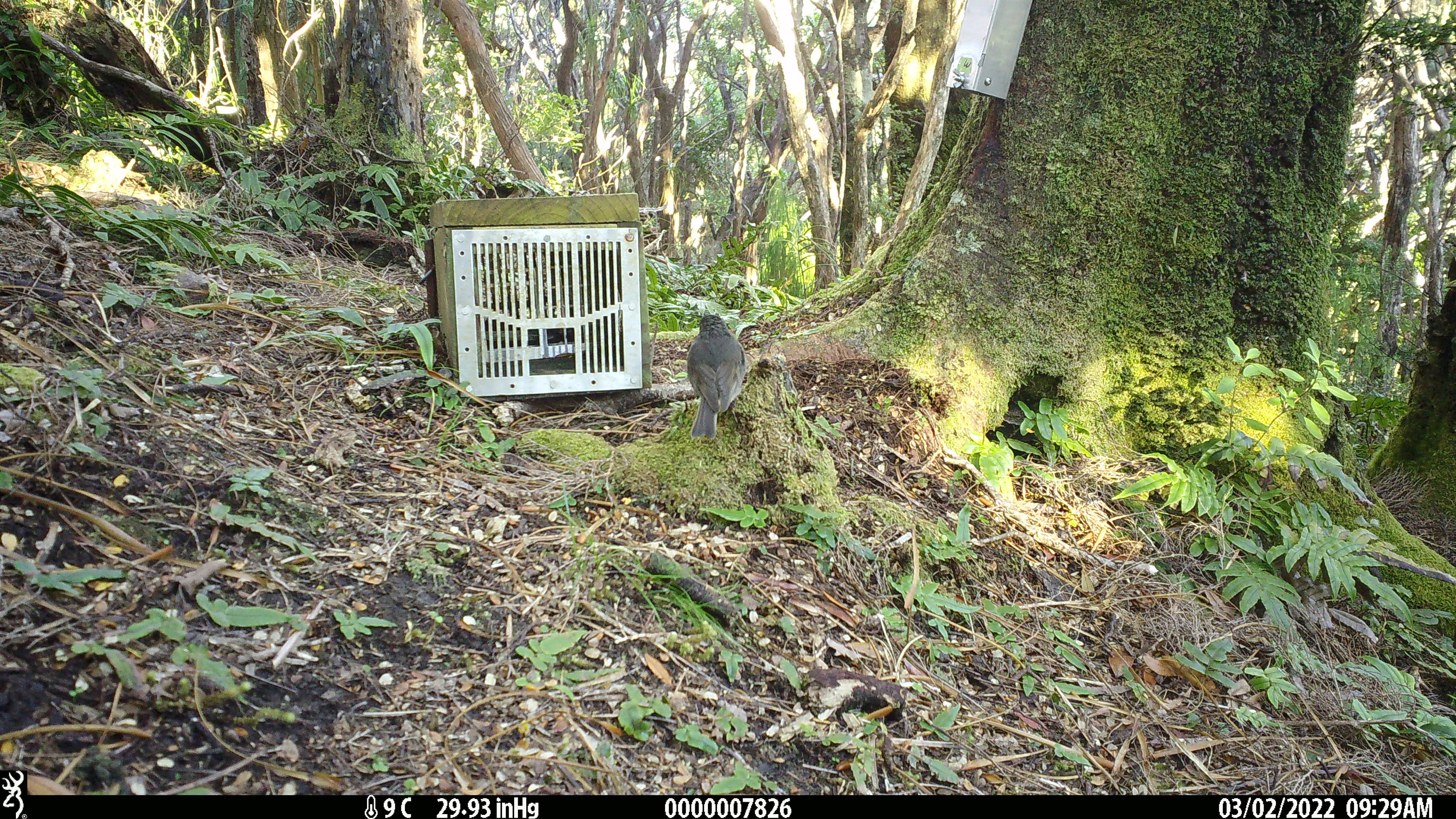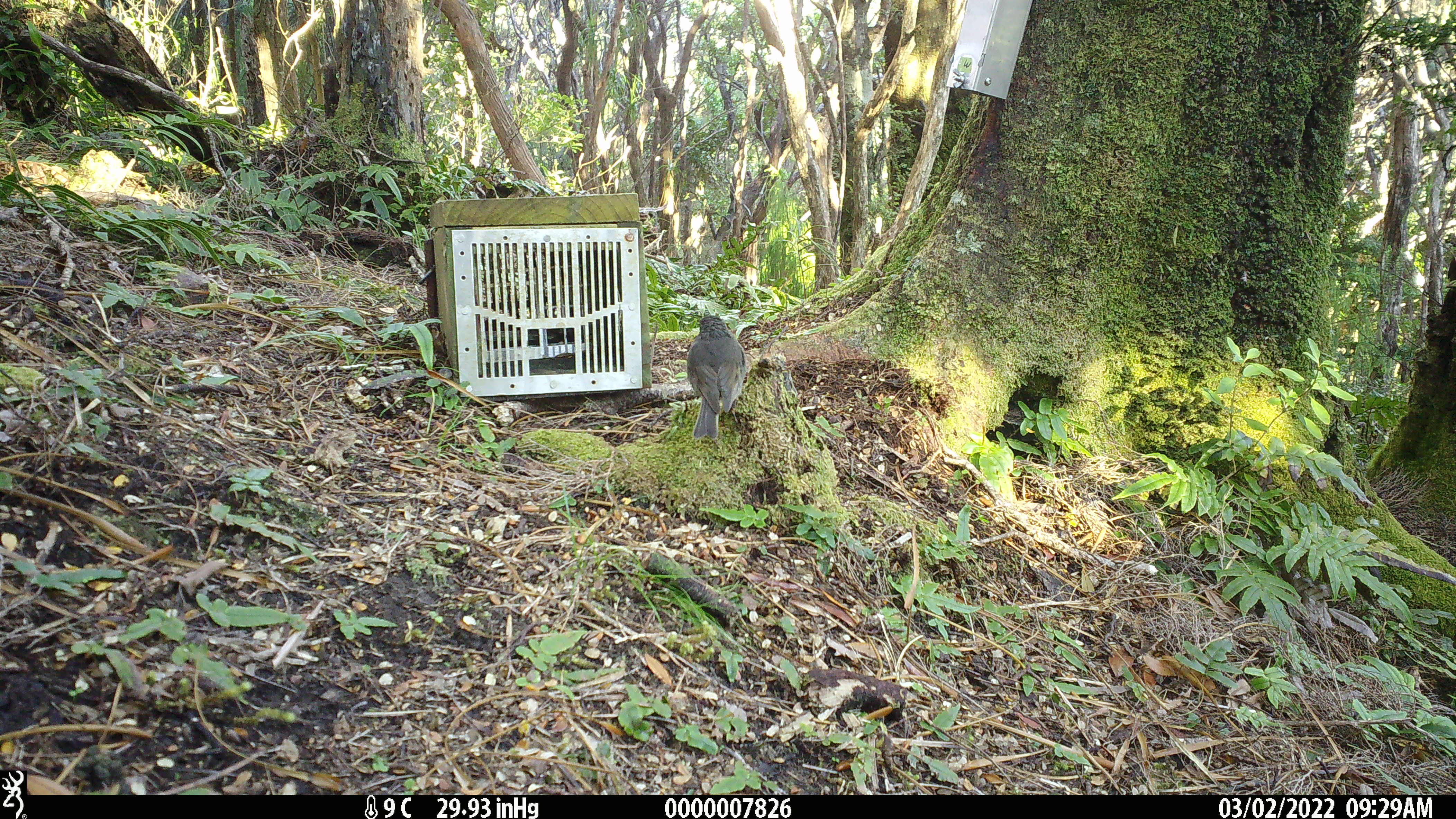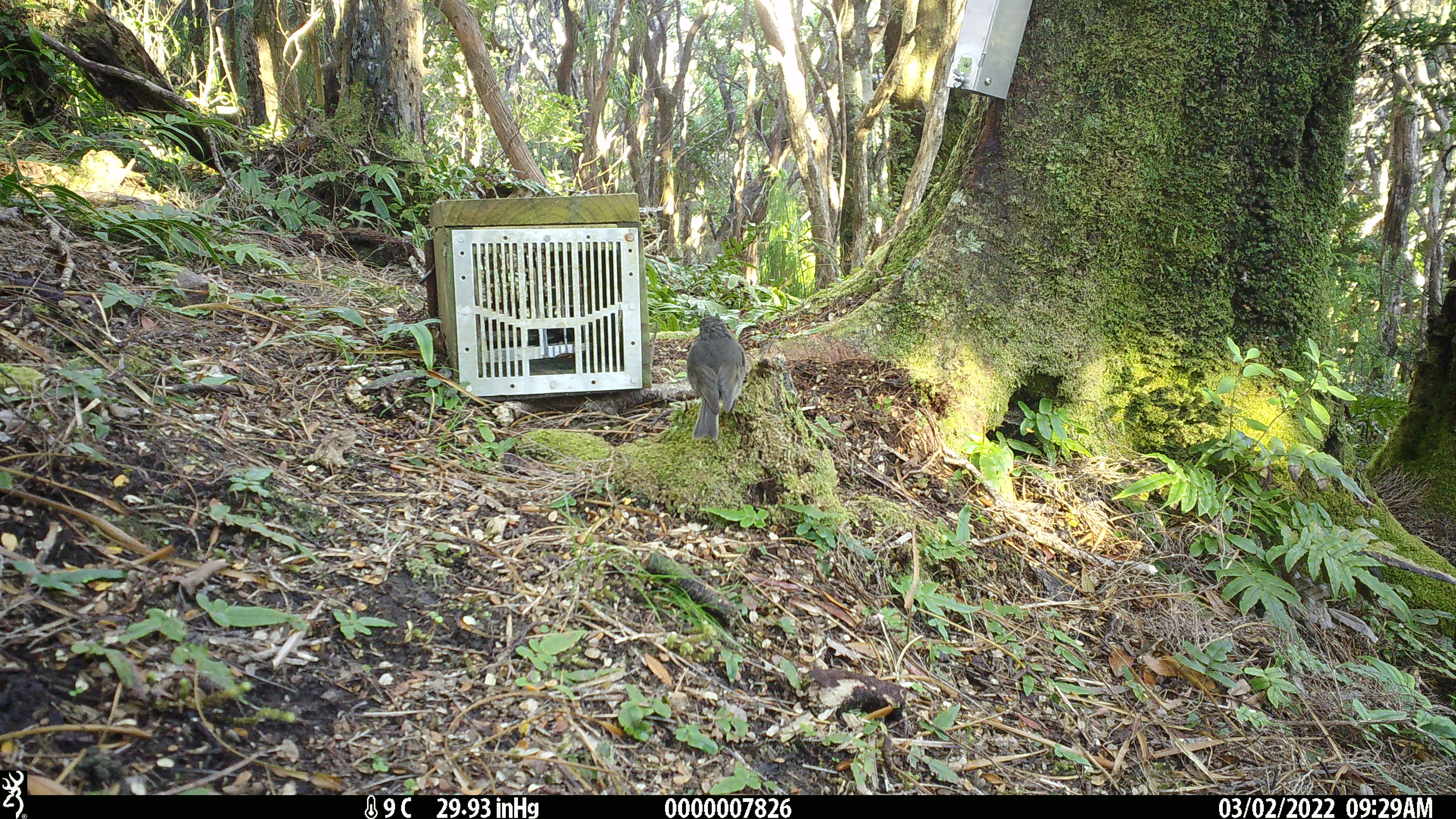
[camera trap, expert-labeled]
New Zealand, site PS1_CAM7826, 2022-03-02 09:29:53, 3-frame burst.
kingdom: Animalia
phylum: Chordata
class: Aves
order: Passeriformes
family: Petroicidae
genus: Petroica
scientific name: Petroica australis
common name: new zealand robin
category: robin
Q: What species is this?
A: Robin (new zealand robin) (Petroica australis).